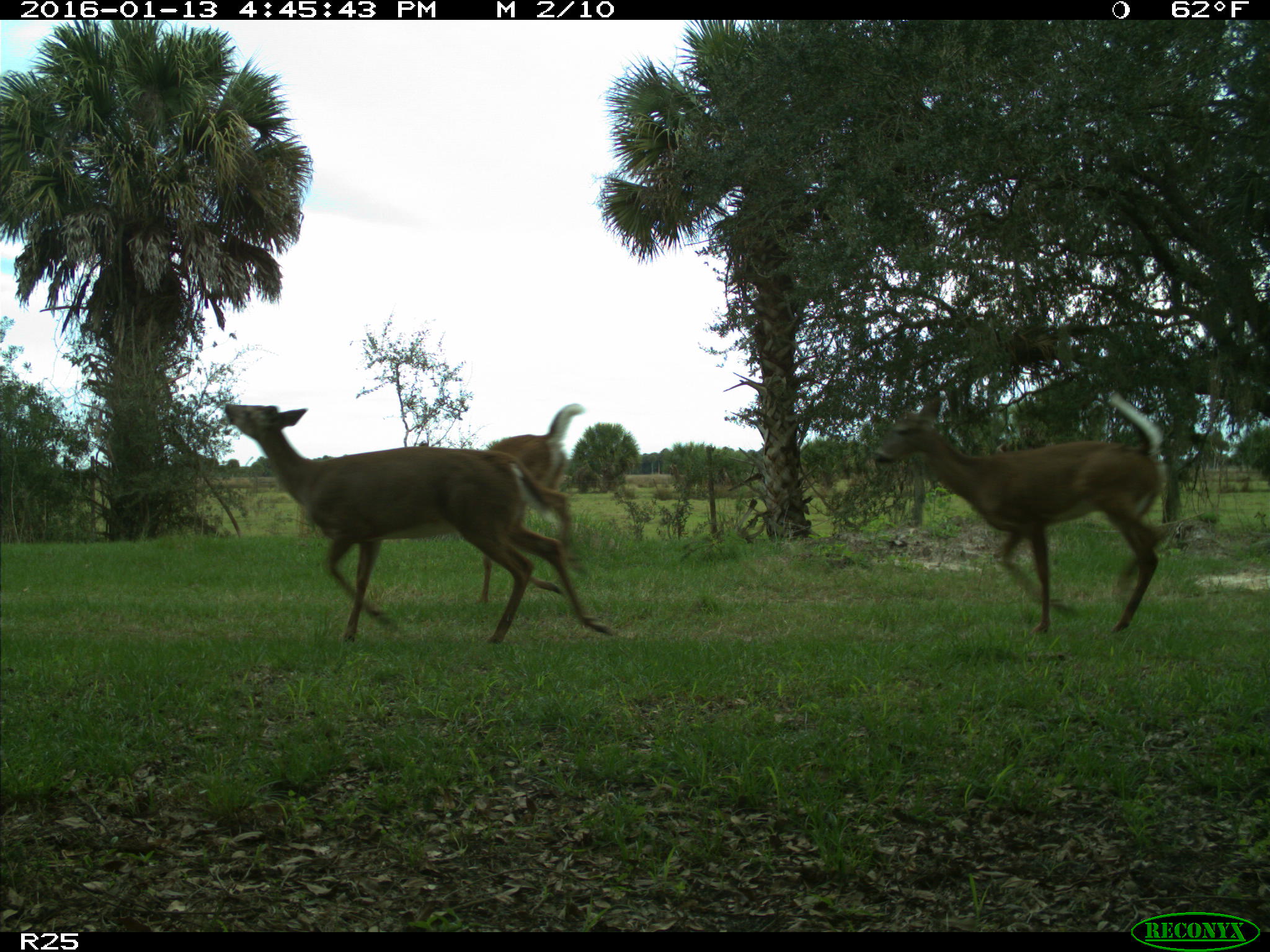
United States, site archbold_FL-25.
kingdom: Animalia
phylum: Chordata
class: Mammalia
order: Artiodactyla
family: Cervidae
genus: Odocoileus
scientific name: Odocoileus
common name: deer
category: unidentified deer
Unidentified deer (deer) (Odocoileus).